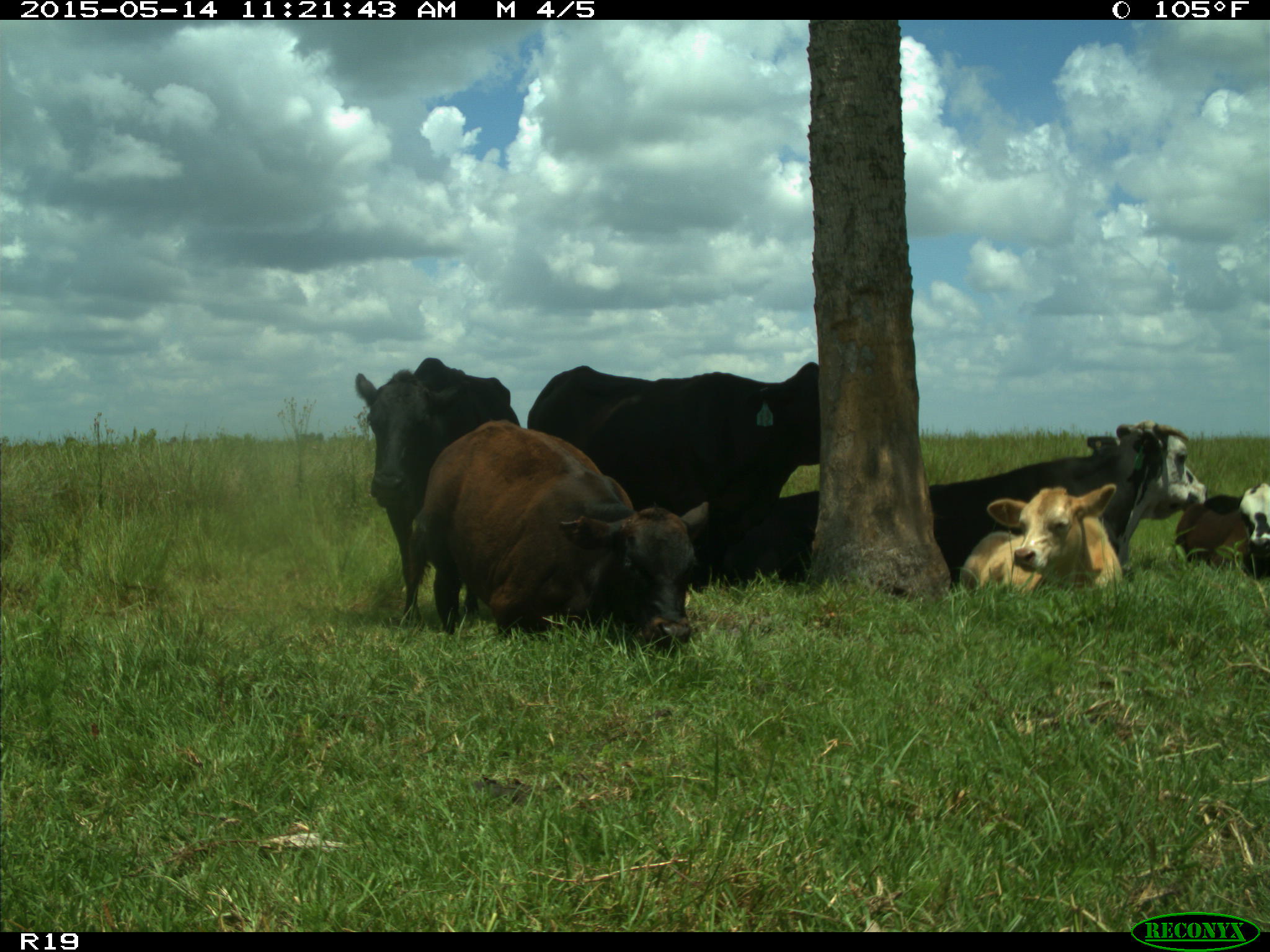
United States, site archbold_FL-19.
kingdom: Animalia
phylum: Chordata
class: Mammalia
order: Artiodactyla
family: Bovidae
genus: Bos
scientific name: Bos taurus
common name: domestic cow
Bos taurus (domestic cow).